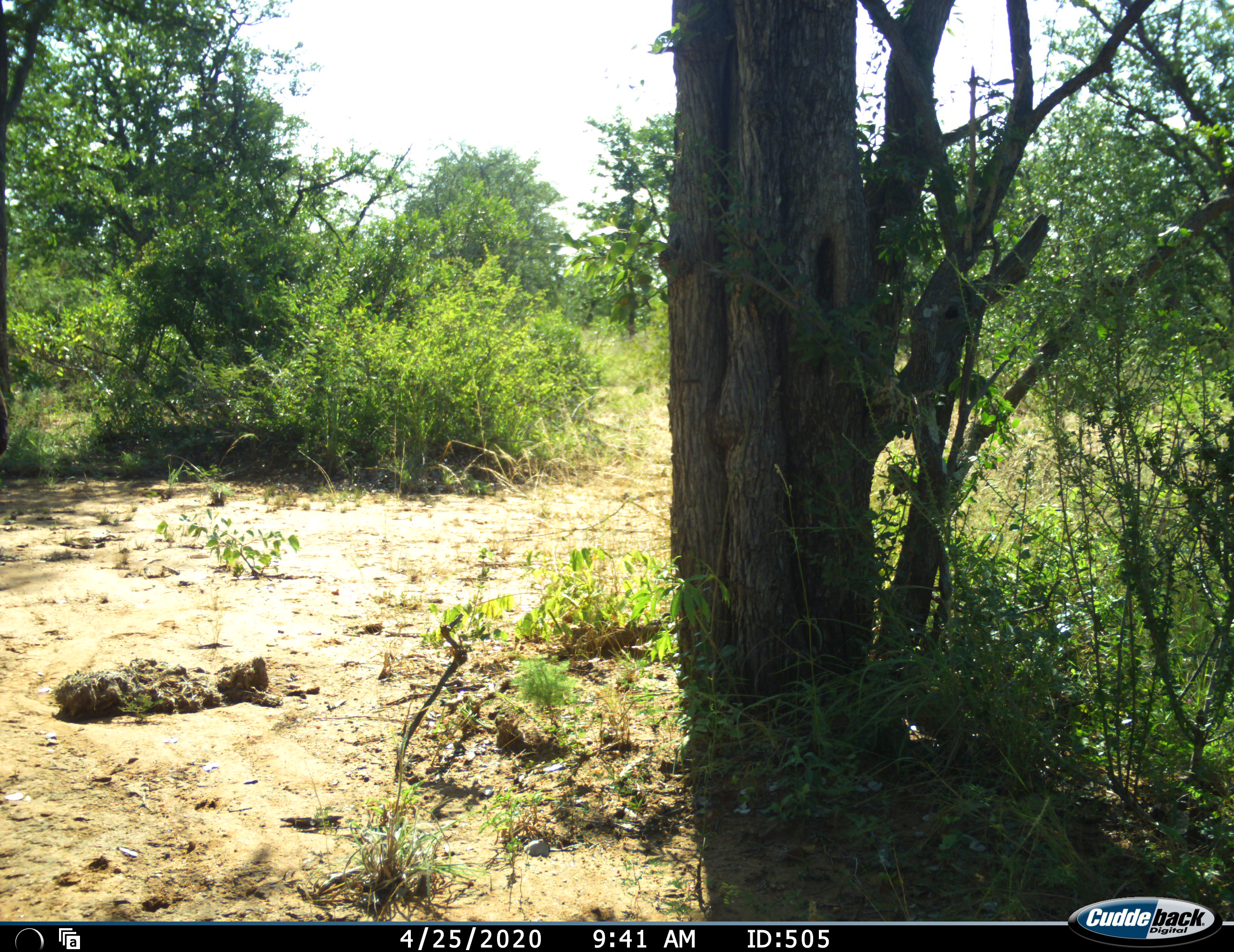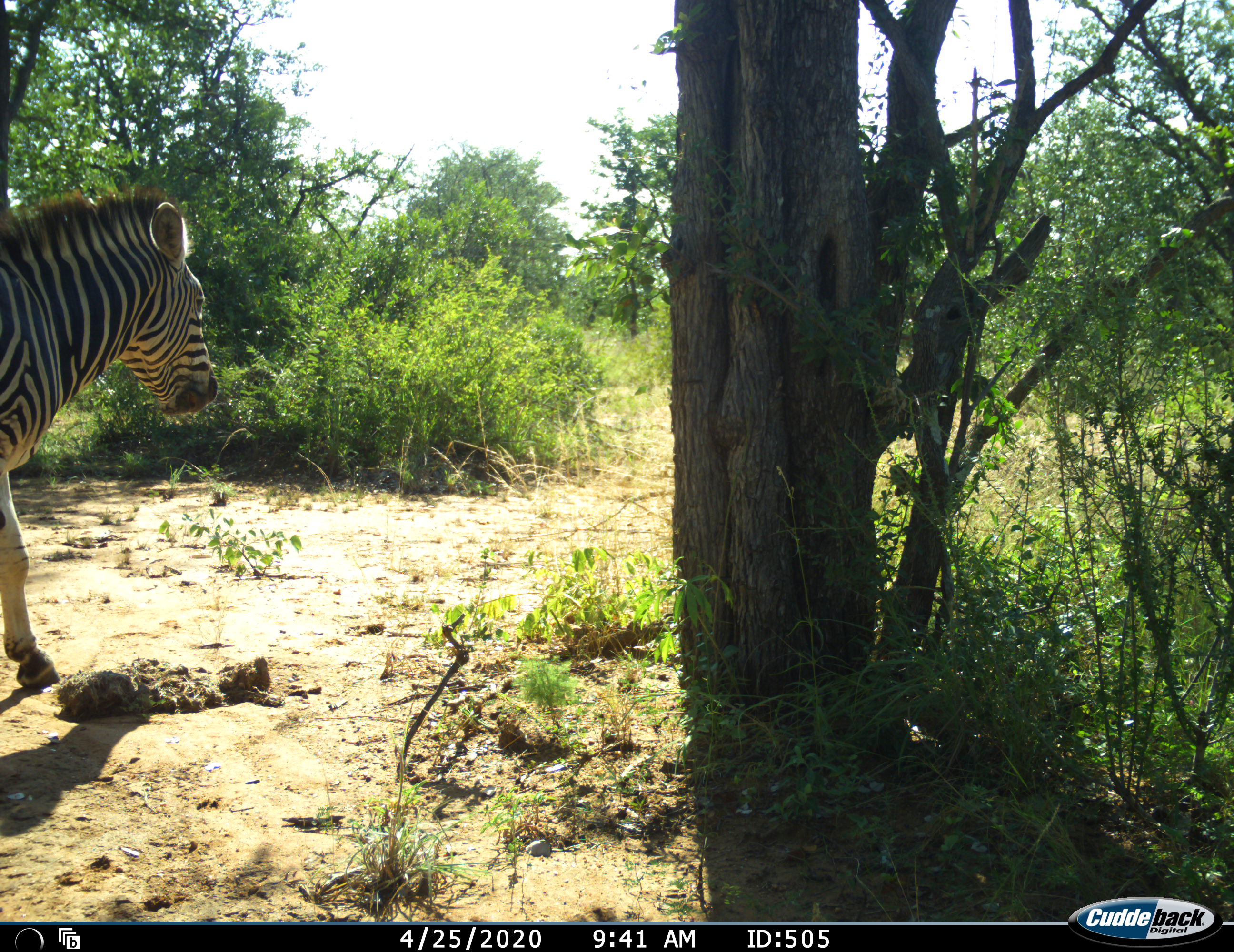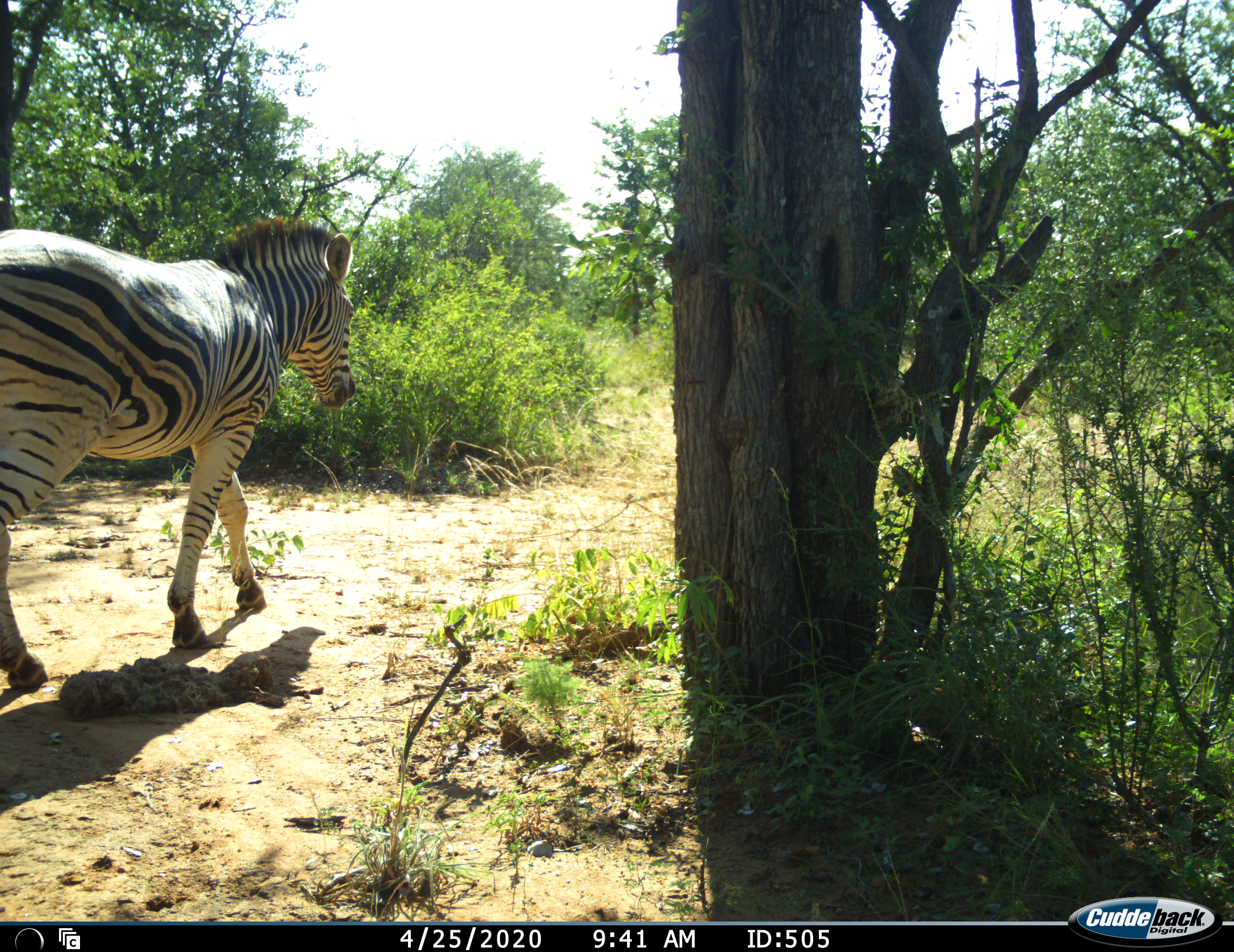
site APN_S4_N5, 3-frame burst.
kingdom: Animalia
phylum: Chordata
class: Mammalia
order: Perissodactyla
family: Equidae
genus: Equus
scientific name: Equus quagga burchellii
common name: burchell's zebra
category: zebraburchells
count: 1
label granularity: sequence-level